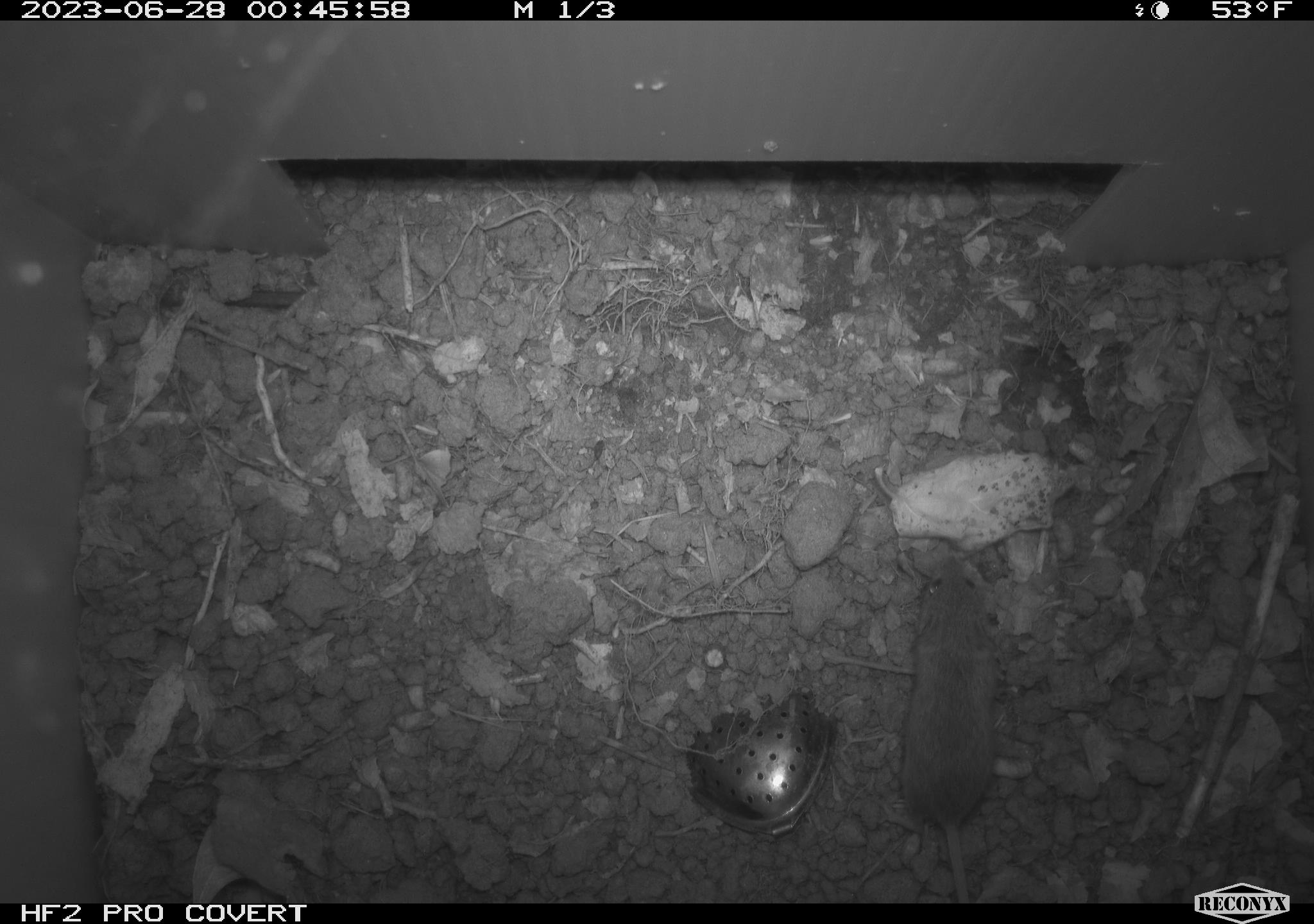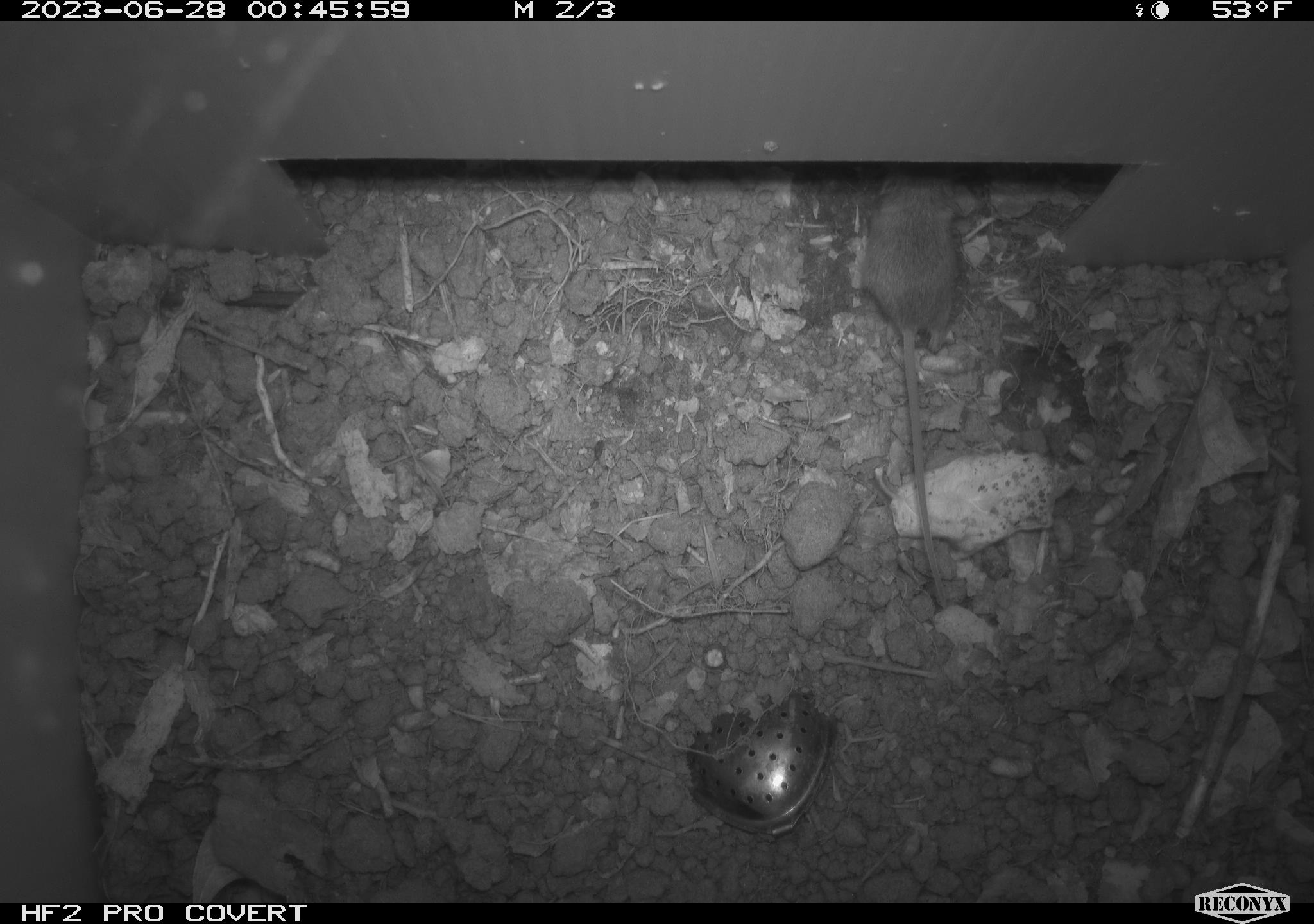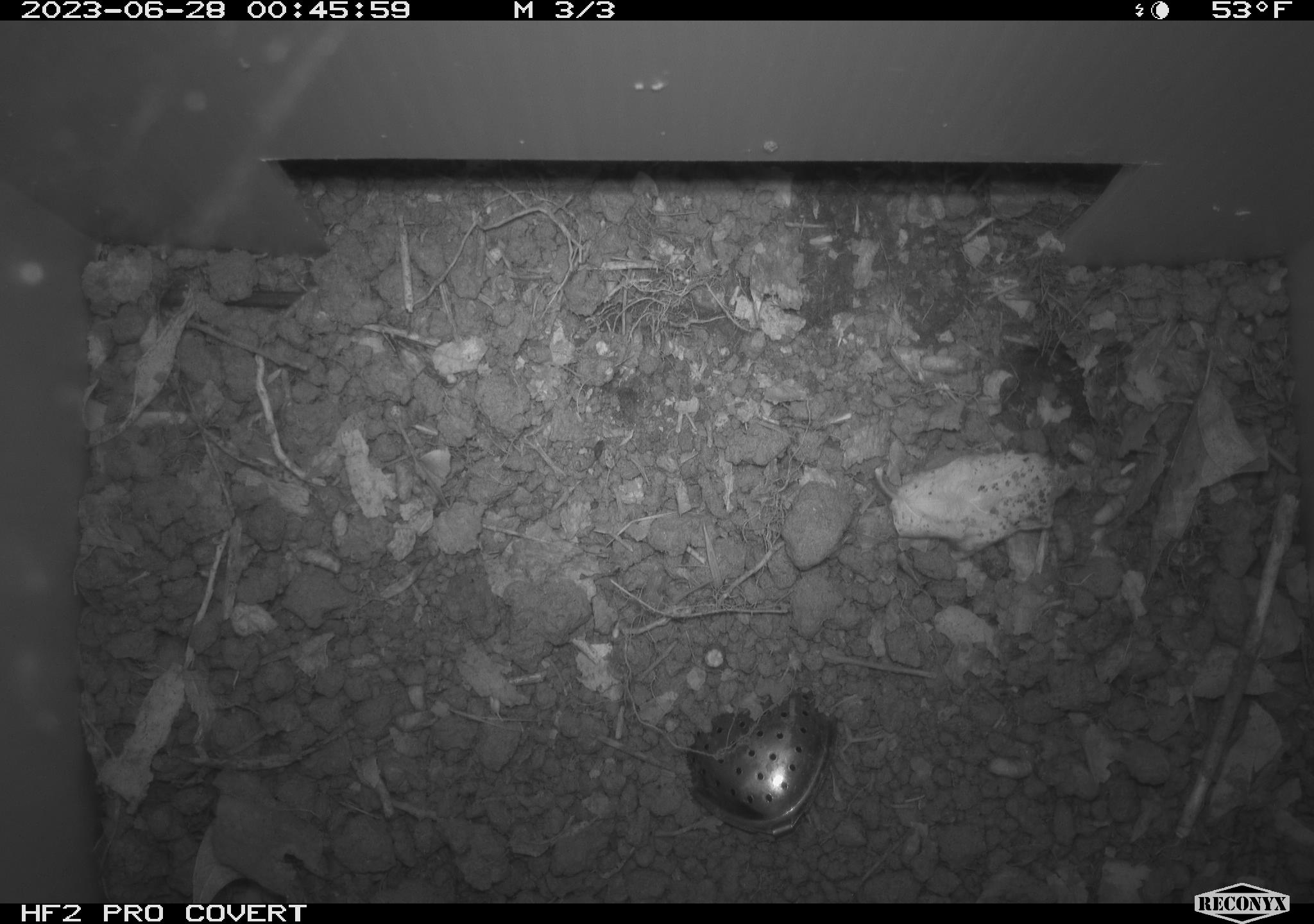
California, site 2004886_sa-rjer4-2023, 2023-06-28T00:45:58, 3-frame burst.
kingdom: Animalia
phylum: Chordata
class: Mammalia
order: Rodentia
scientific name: Rodentia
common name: mouse species